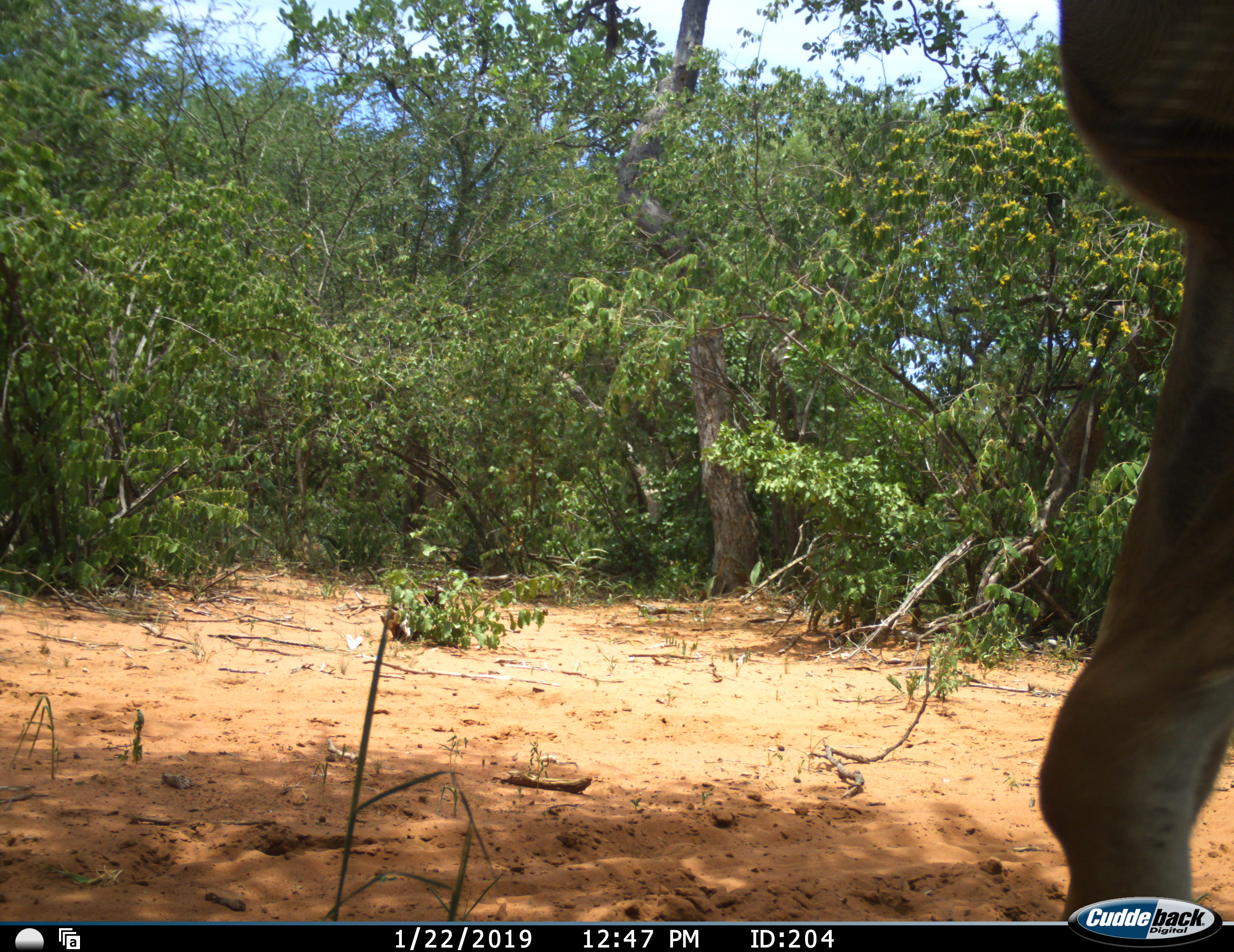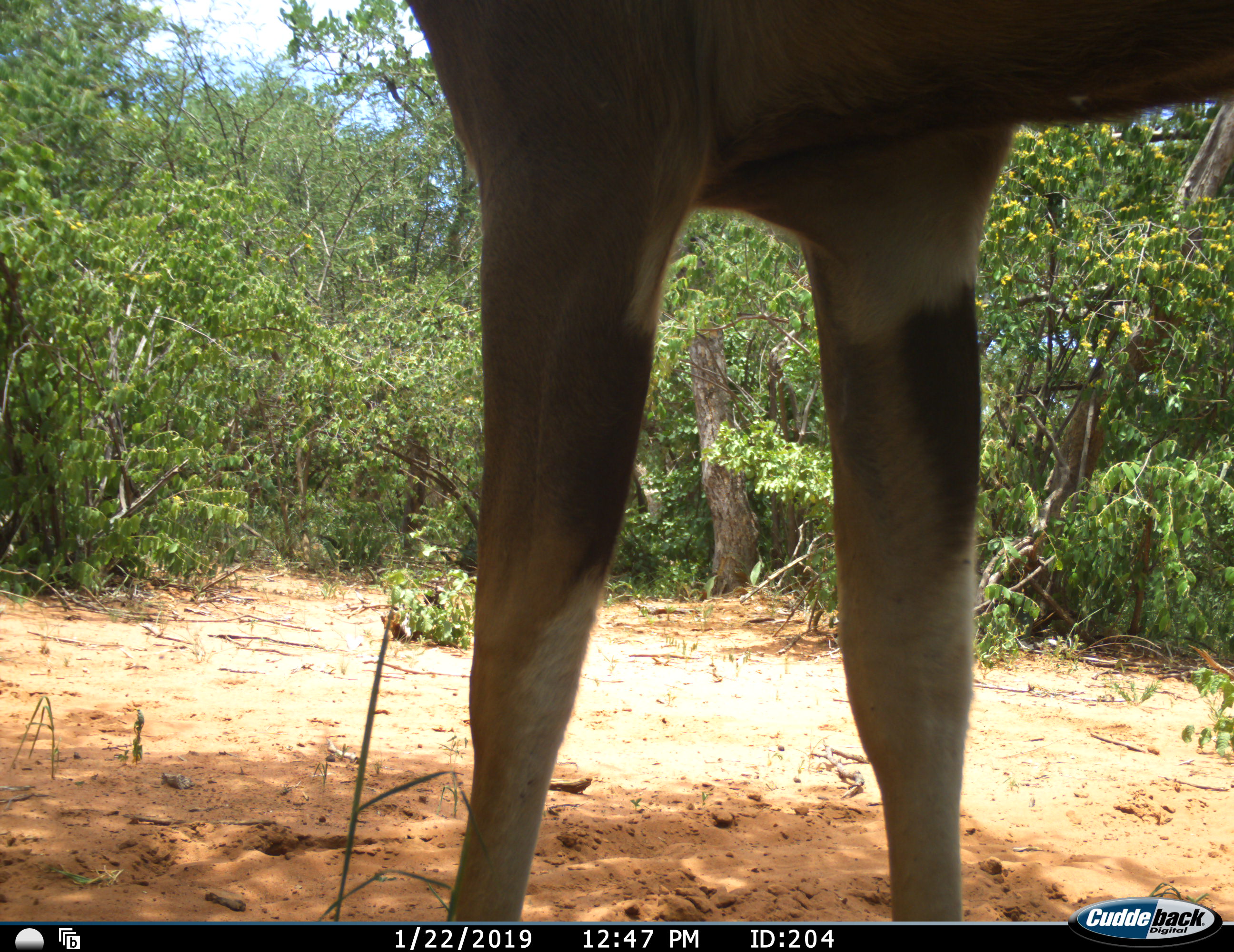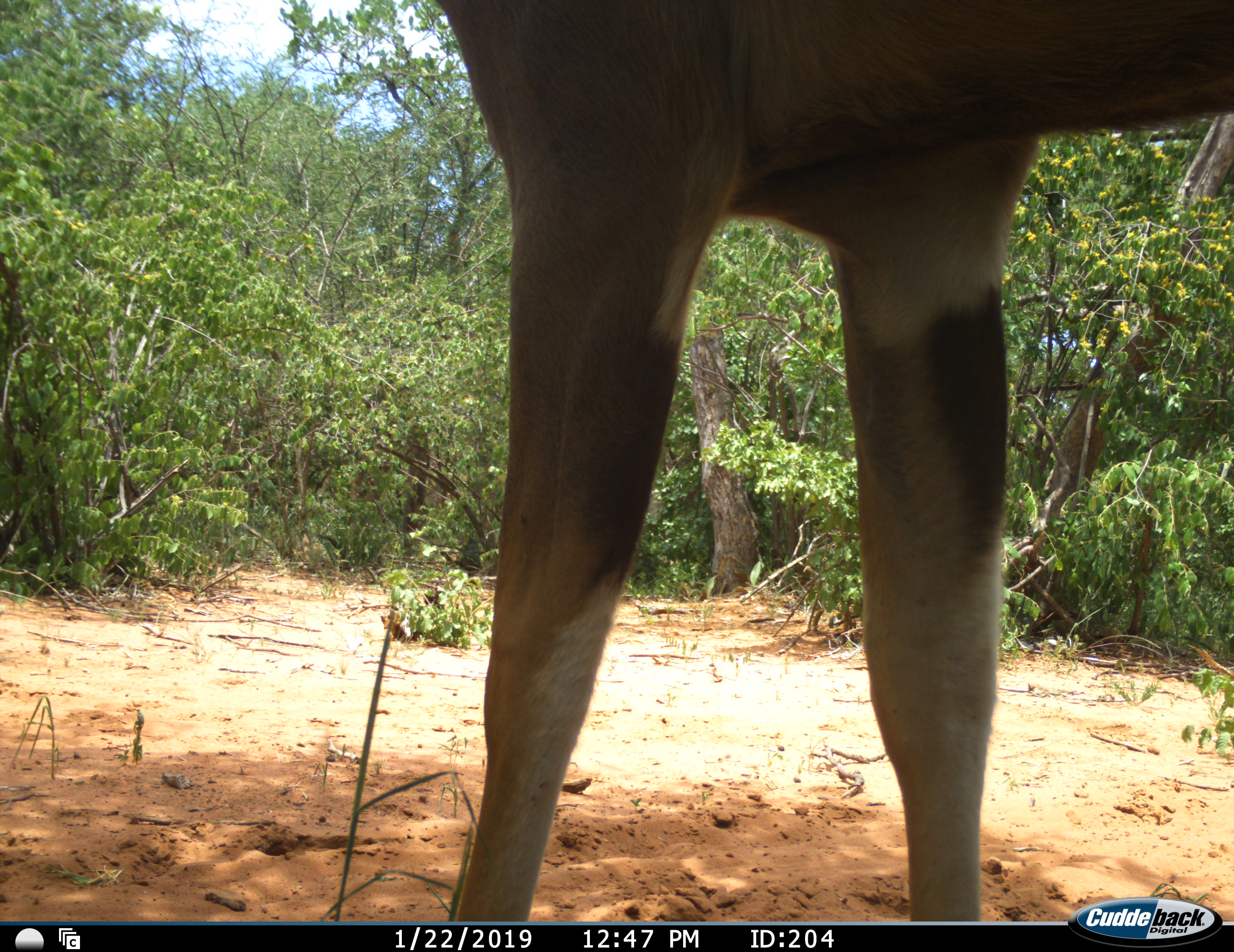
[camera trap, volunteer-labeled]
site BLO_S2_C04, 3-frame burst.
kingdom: Animalia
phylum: Chordata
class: Mammalia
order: Artiodactyla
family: Bovidae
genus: Aepyceros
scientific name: Aepyceros melampus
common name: impala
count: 1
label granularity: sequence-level